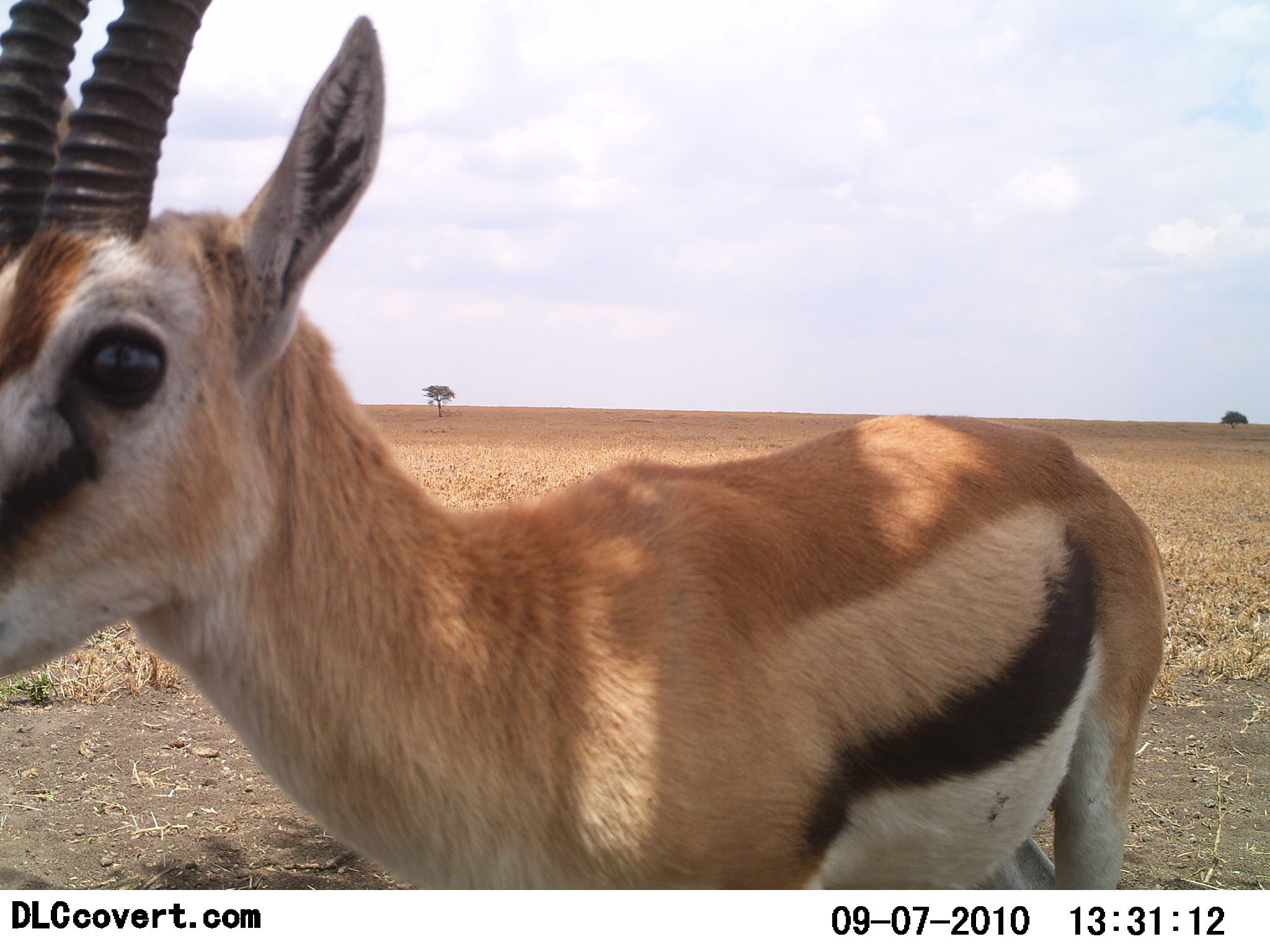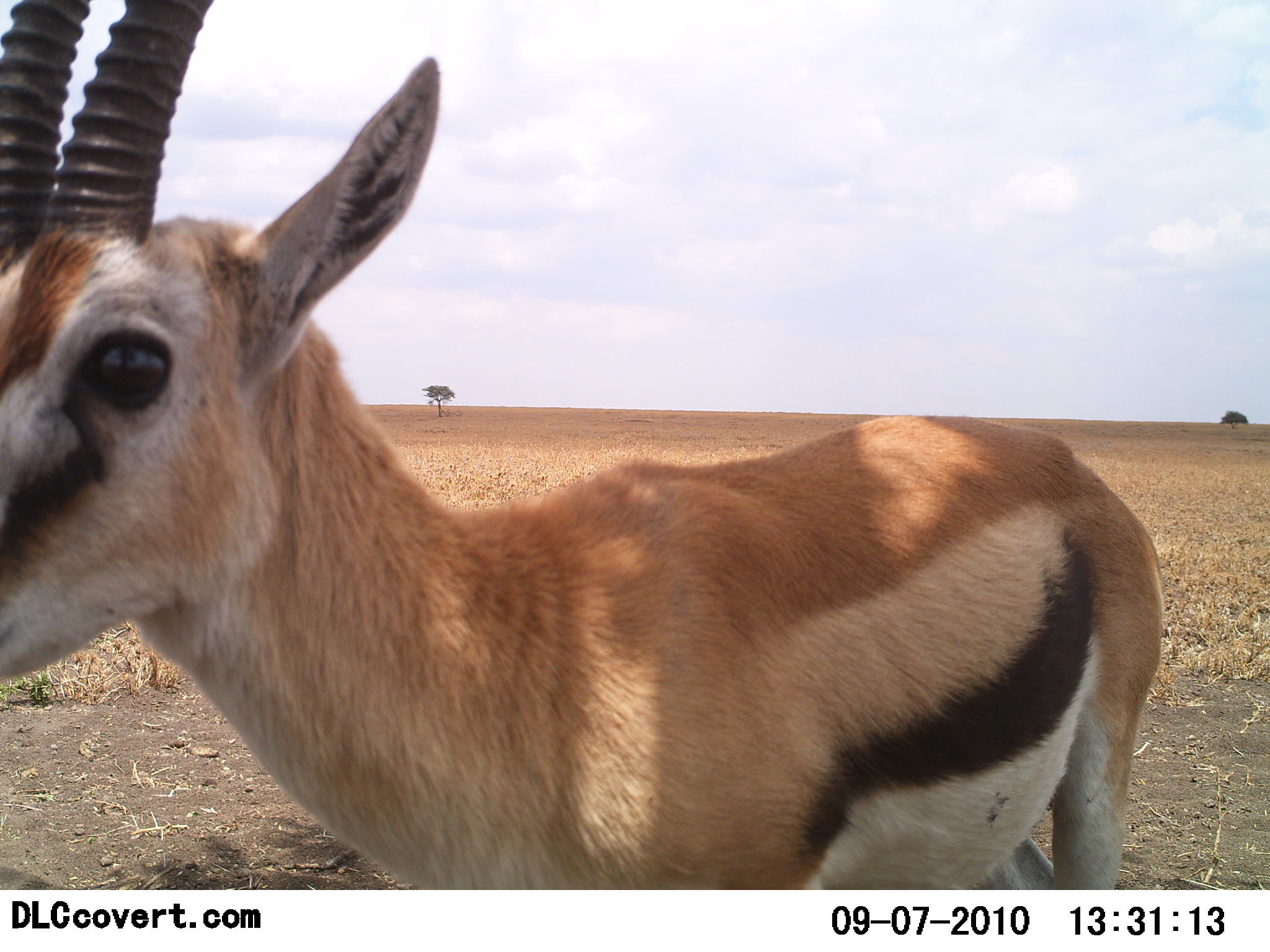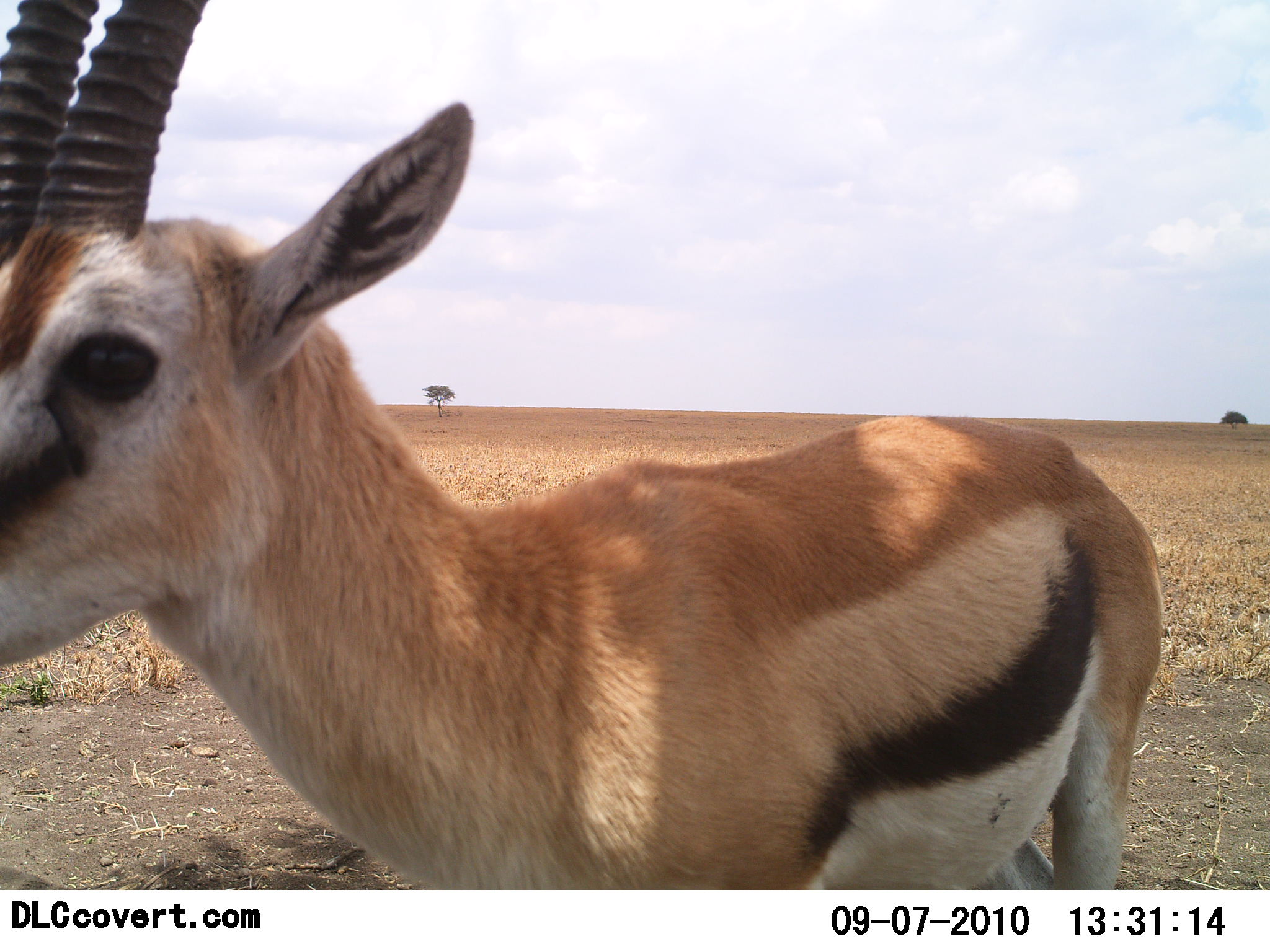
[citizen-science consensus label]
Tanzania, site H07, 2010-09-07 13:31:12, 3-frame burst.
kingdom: Animalia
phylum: Chordata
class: Mammalia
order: Artiodactyla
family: Bovidae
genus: Eudorcas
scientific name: Eudorcas thomsonii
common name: thomson's gazelle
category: gazellethomsons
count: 1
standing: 100%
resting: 0%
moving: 7%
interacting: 0%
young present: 0%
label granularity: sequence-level